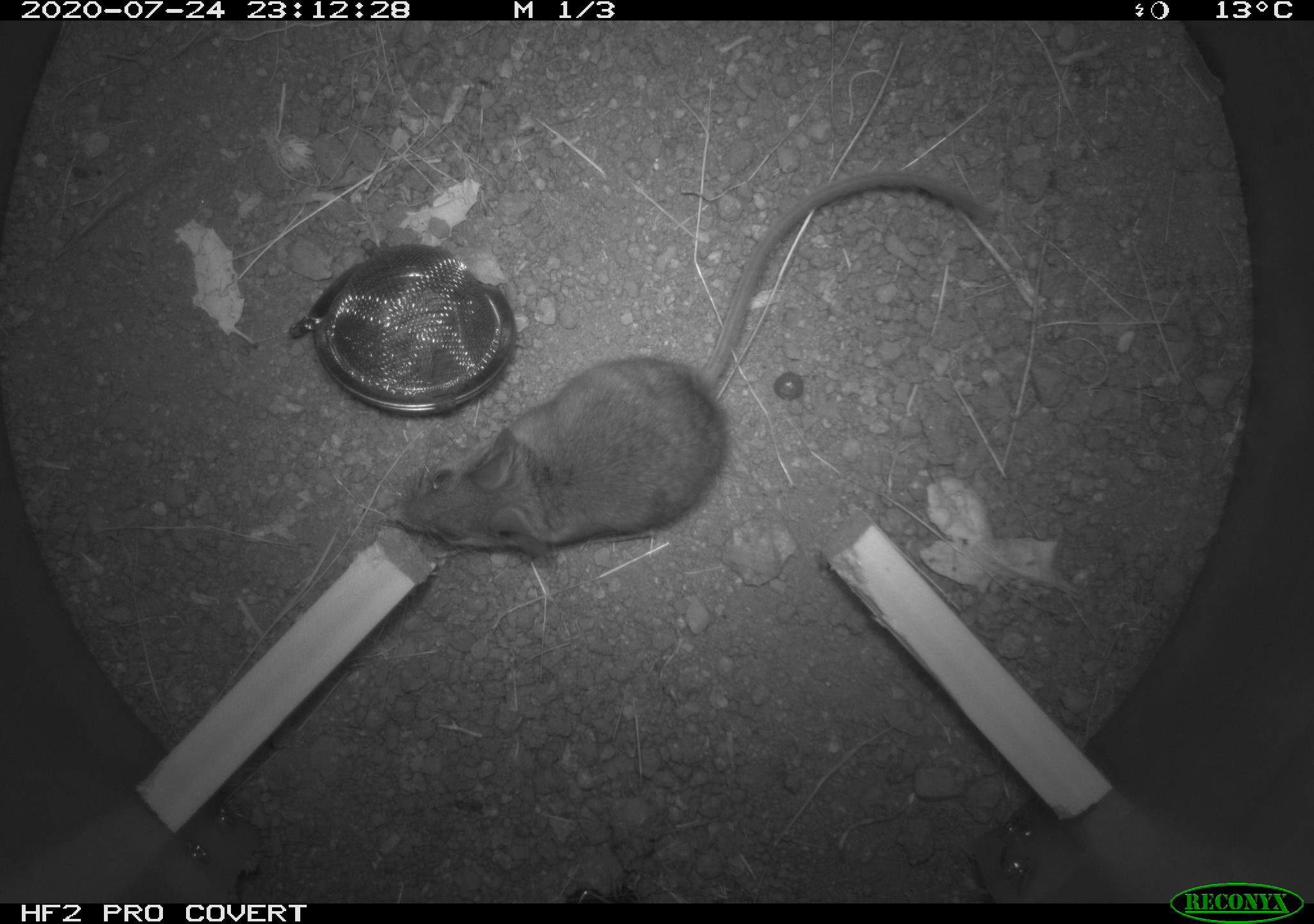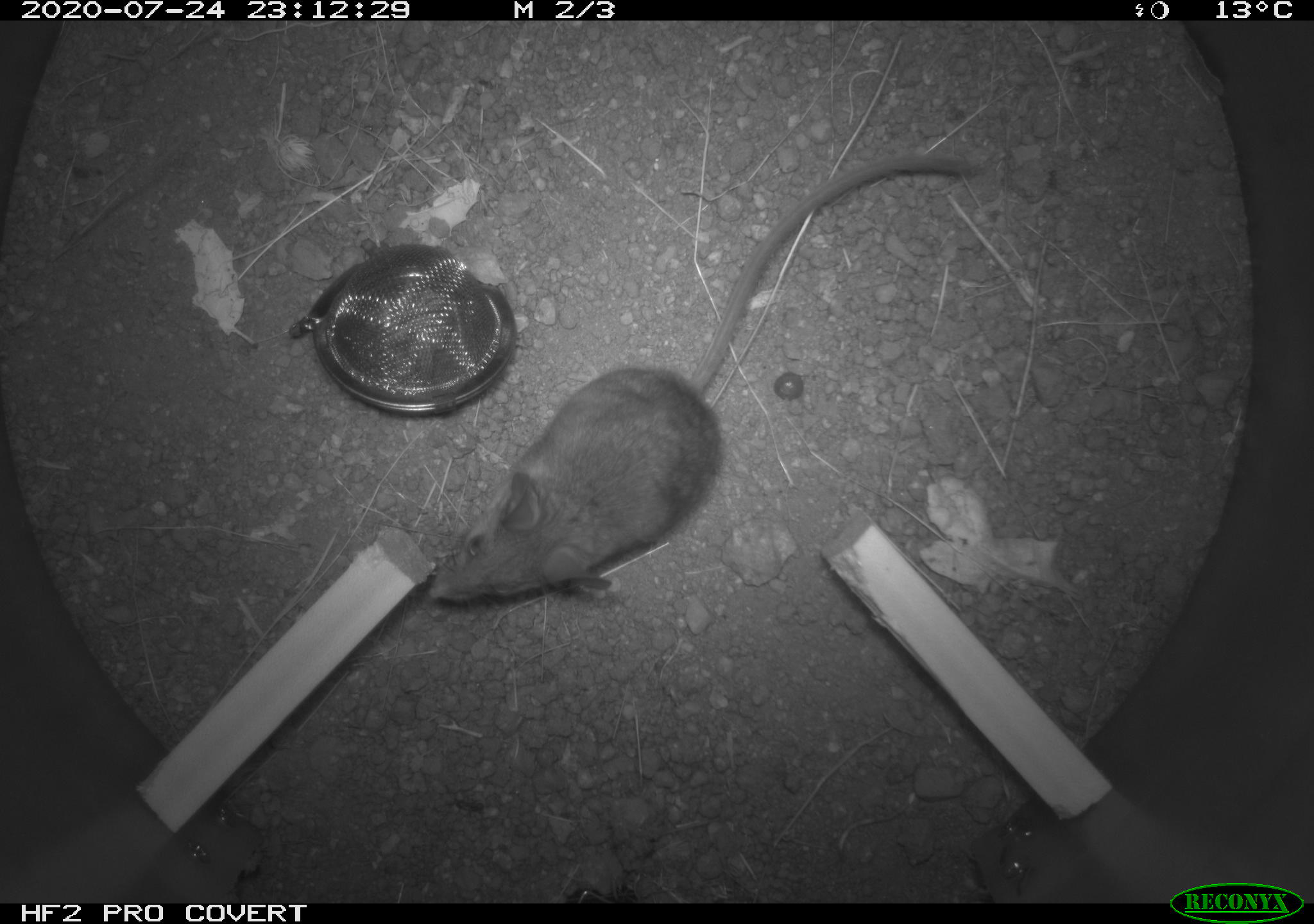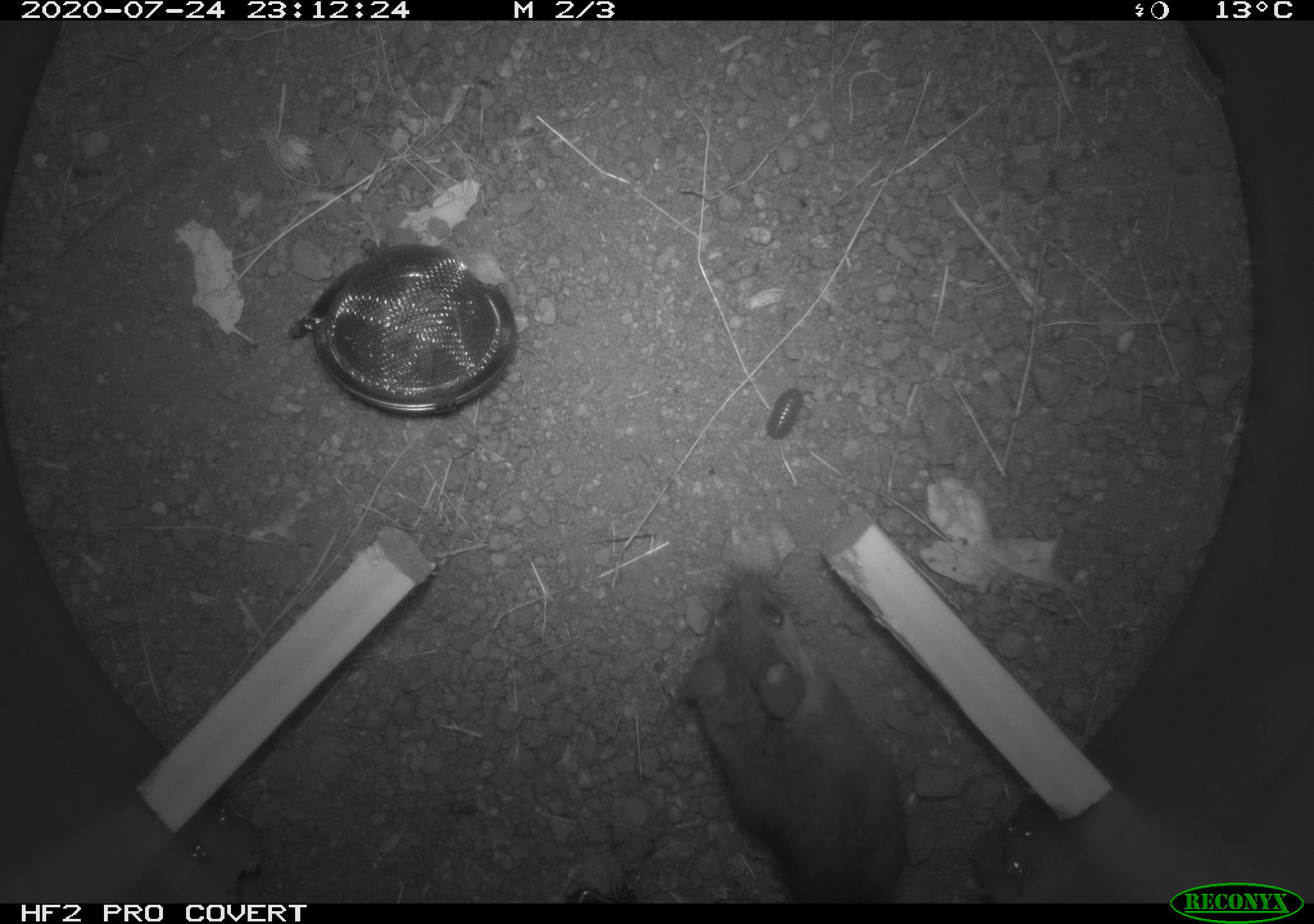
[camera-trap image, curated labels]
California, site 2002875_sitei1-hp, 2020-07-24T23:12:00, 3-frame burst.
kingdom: Animalia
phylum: Chordata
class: Mammalia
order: Rodentia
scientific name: Rodentia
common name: rodent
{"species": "rodent (Rodentia)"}